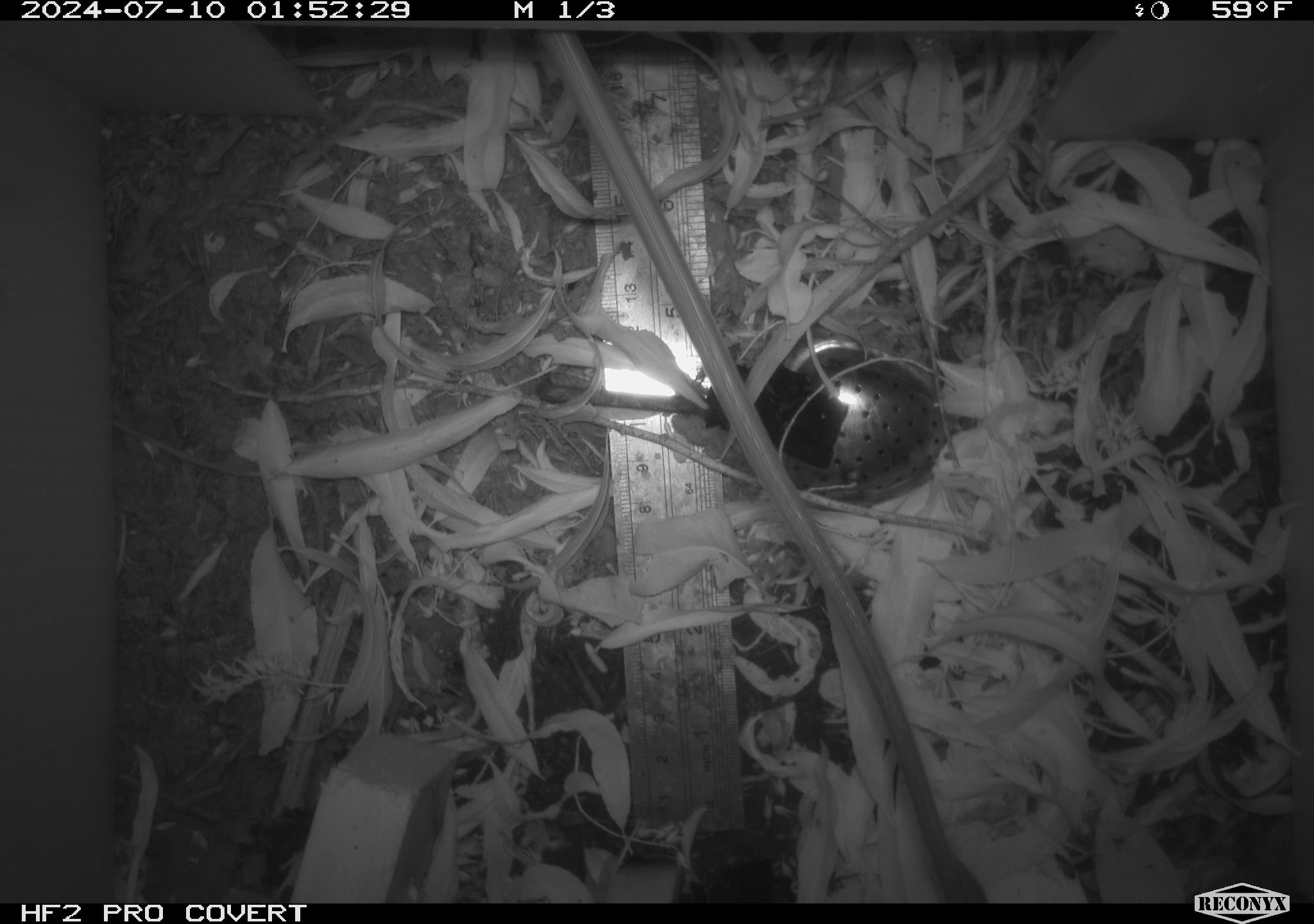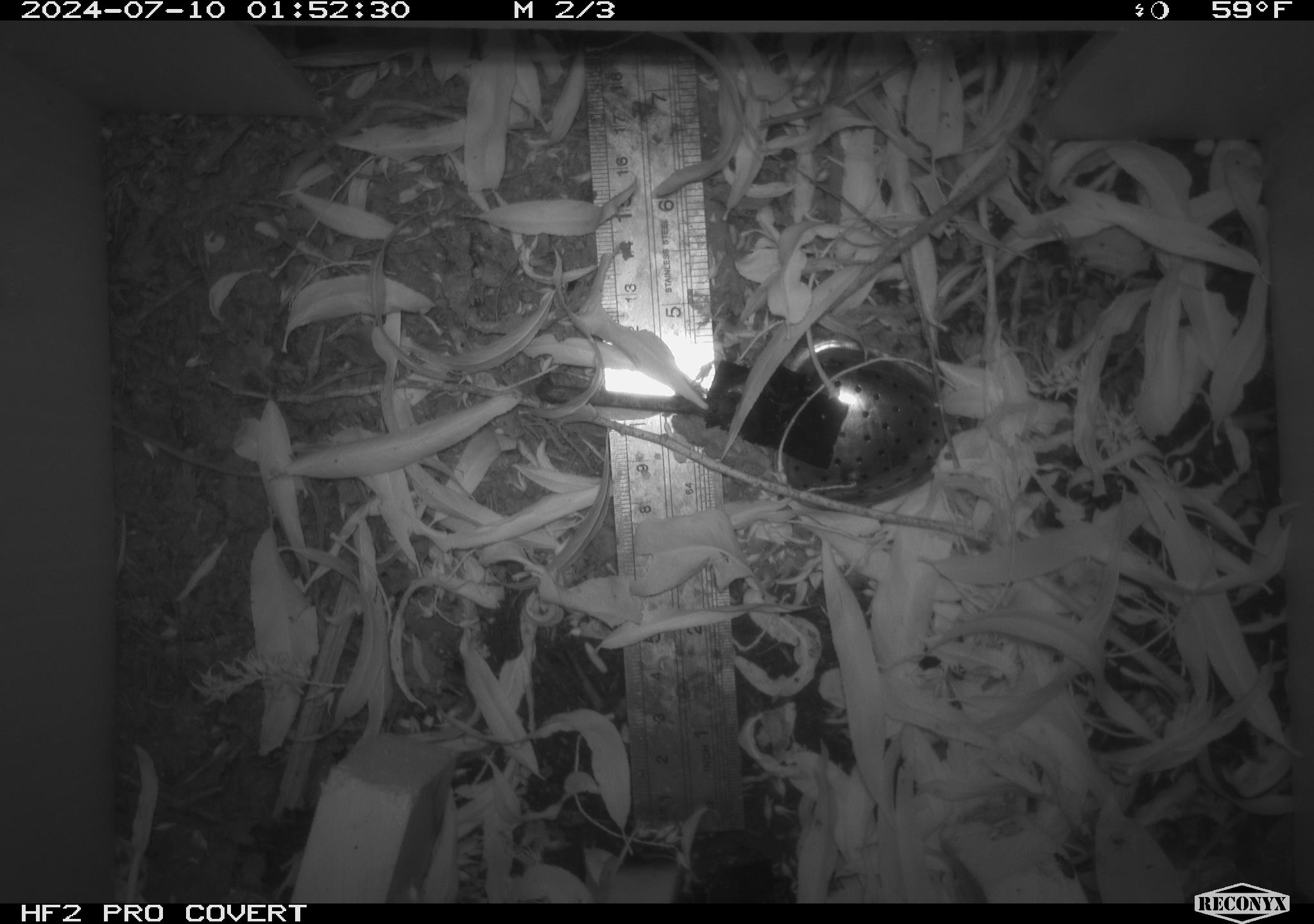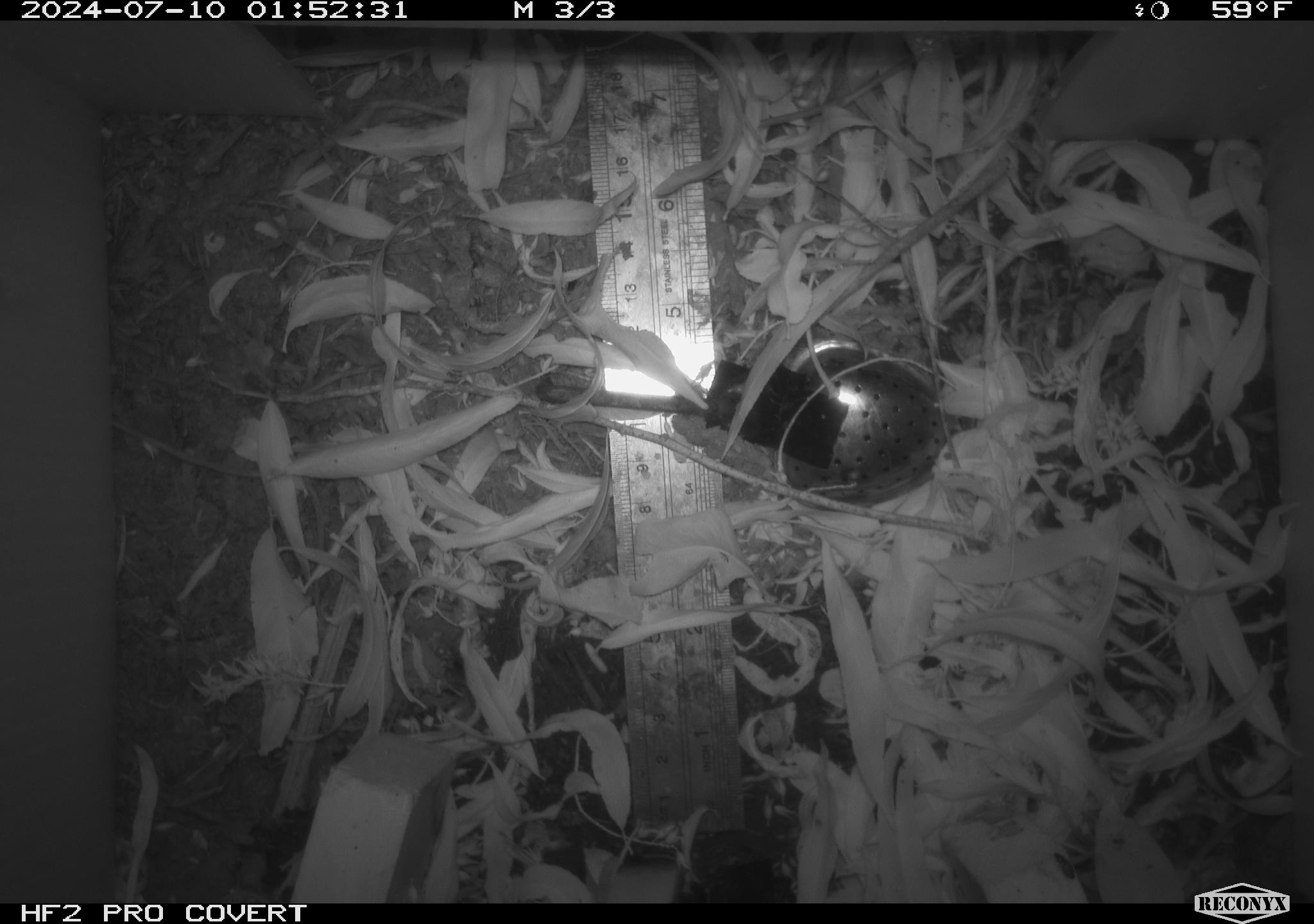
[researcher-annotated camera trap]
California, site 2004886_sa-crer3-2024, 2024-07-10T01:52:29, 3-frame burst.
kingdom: Animalia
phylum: Chordata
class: Mammalia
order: Rodentia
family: Muridae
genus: Rattus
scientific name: Rattus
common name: rat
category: rattus species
Rattus species (rat) (Rattus).